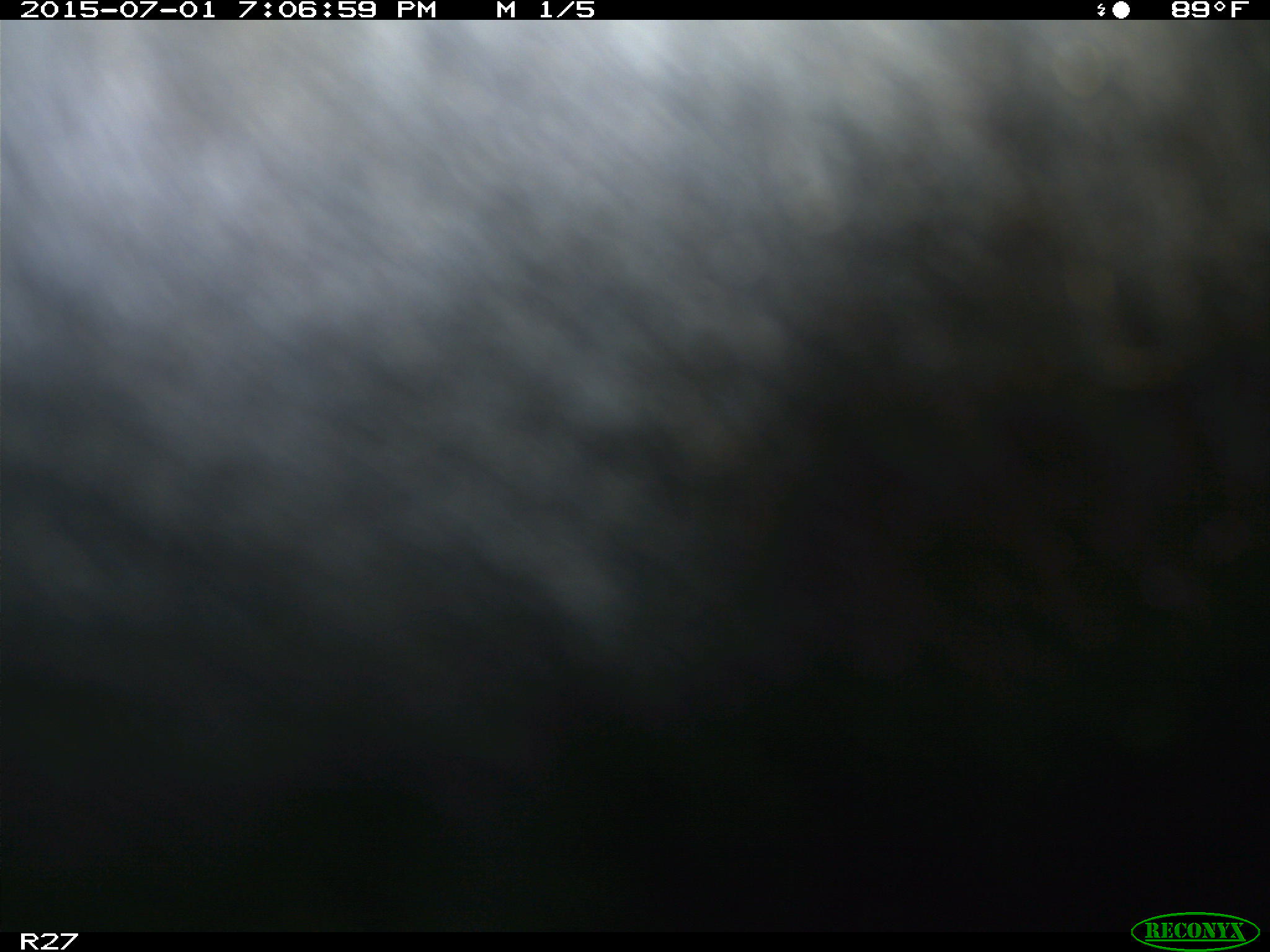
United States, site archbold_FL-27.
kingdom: Animalia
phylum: Chordata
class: Mammalia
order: Artiodactyla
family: Bovidae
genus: Bos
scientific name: Bos taurus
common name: domestic cow